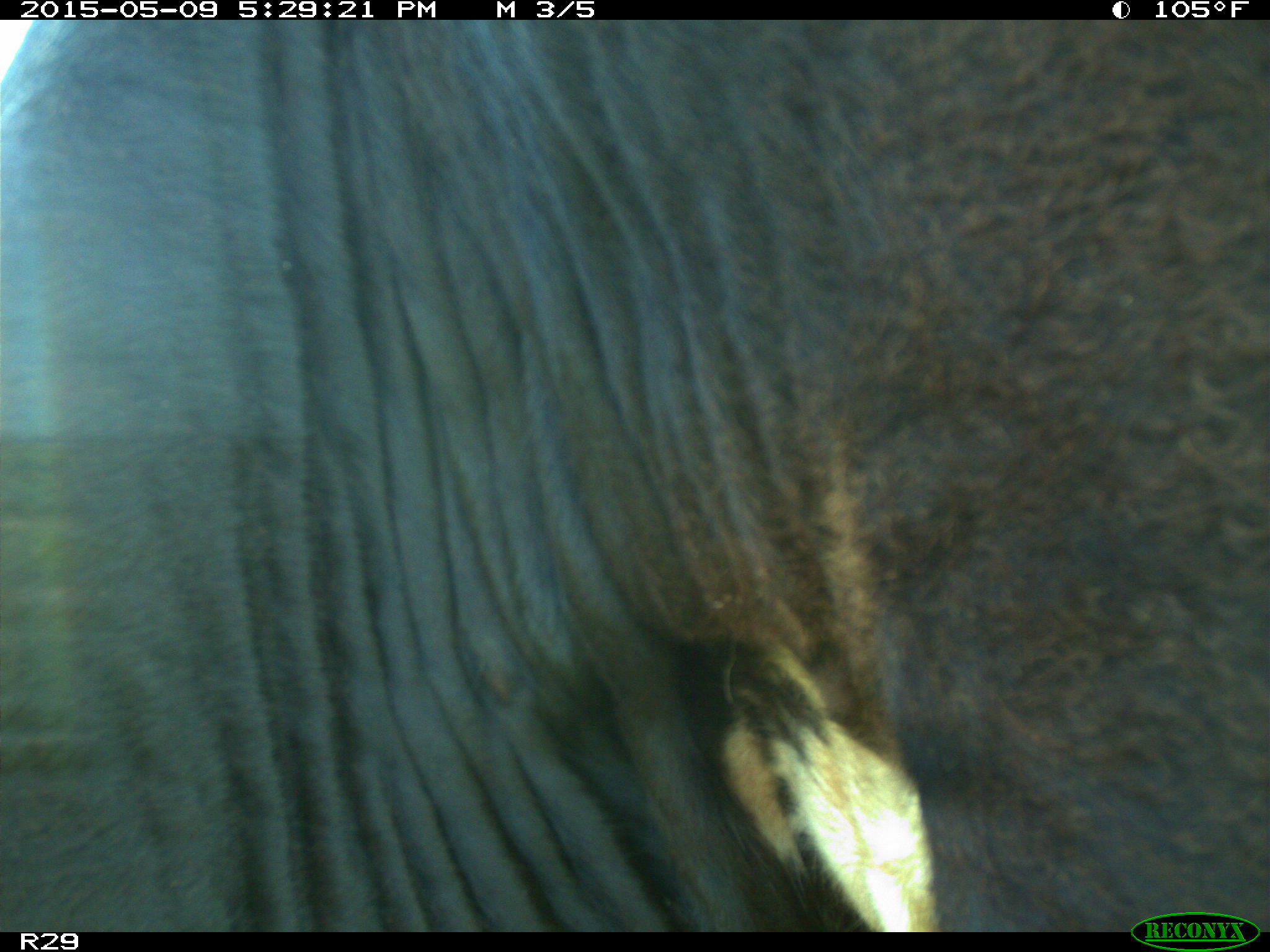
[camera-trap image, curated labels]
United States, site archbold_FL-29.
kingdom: Animalia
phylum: Chordata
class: Mammalia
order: Artiodactyla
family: Bovidae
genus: Bos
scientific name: Bos taurus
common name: domestic cow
Bos taurus (domestic cow).